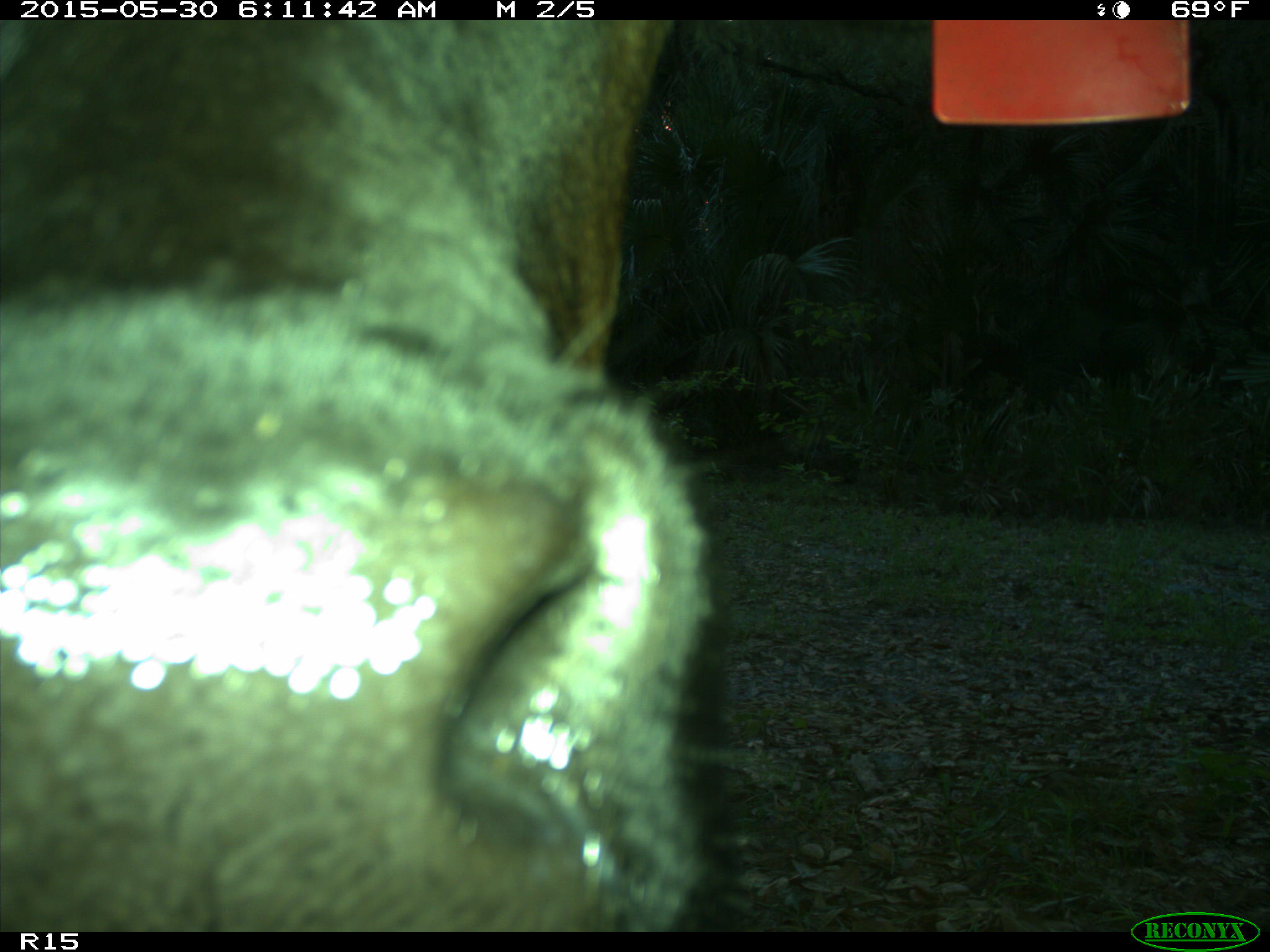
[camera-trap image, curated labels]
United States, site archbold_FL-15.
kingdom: Animalia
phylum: Chordata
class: Mammalia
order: Artiodactyla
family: Bovidae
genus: Bos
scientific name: Bos taurus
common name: domestic cow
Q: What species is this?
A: Bos taurus (domestic cow).